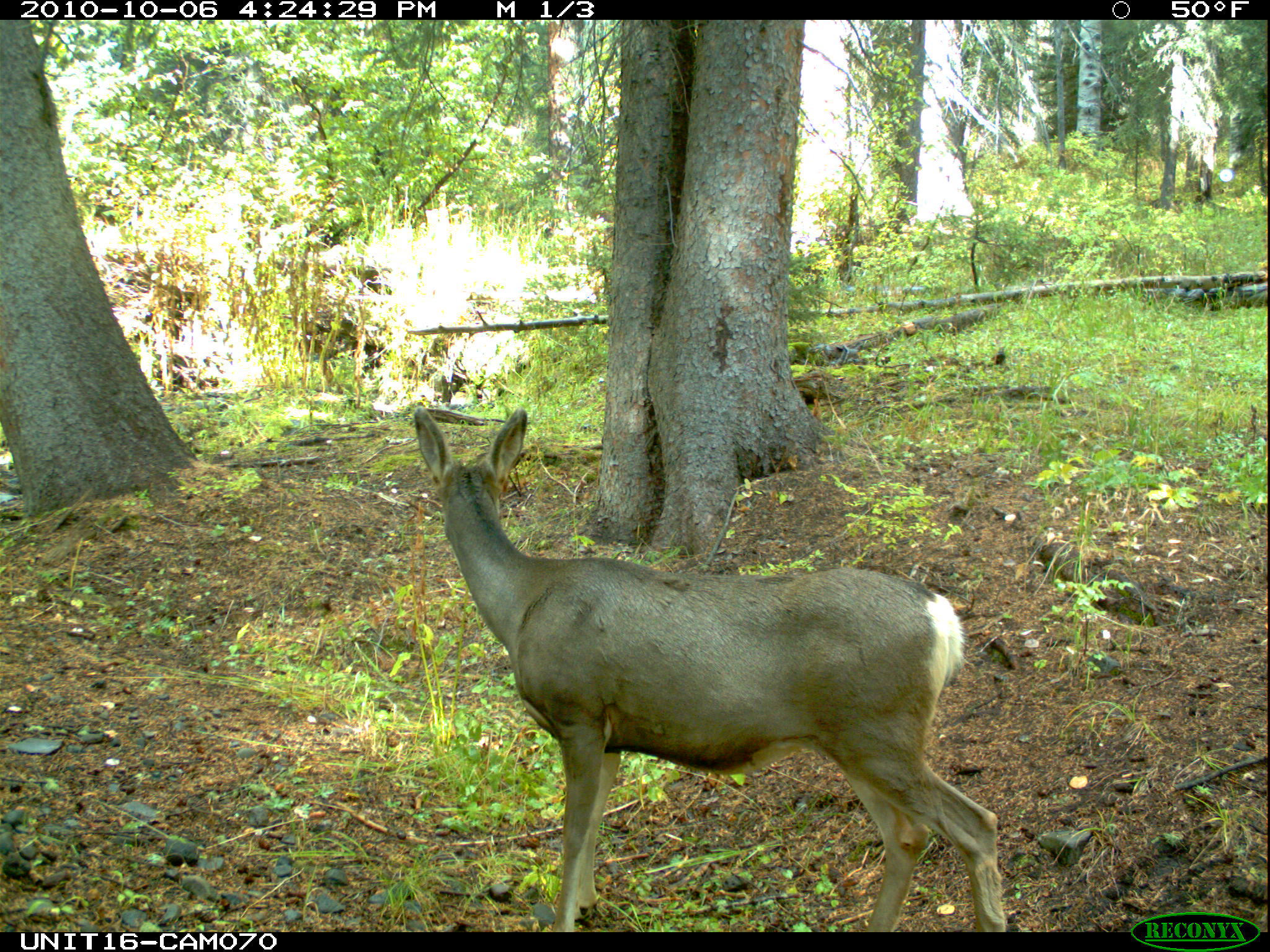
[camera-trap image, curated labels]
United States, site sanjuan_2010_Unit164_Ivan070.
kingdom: Animalia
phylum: Chordata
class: Mammalia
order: Artiodactyla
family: Cervidae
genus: Odocoileus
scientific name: Odocoileus hemionus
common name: mule deer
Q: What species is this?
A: Odocoileus hemionus (mule deer).